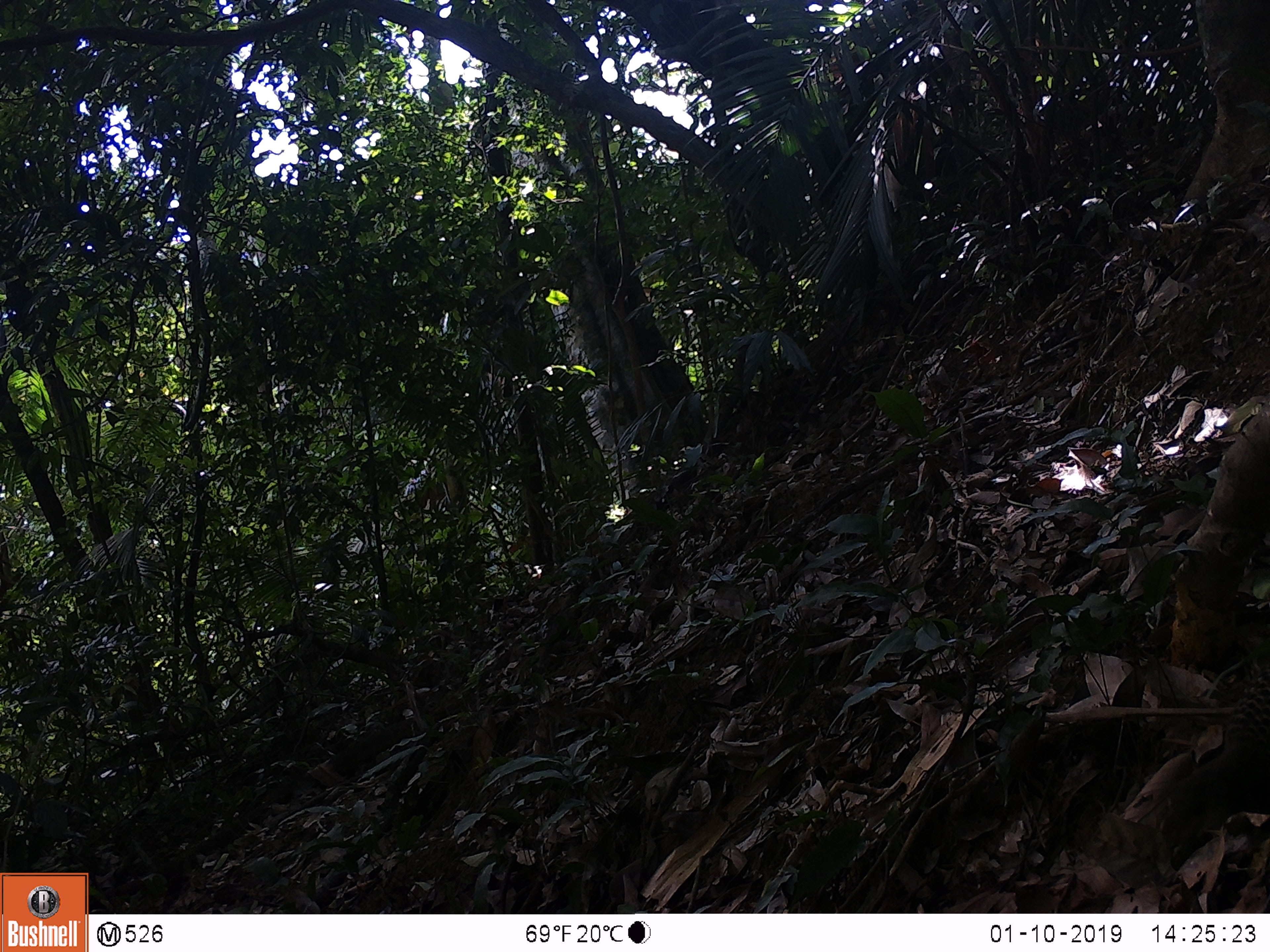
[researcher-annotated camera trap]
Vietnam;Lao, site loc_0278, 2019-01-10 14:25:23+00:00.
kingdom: Animalia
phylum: Chordata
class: Aves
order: Galliformes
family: Phasianidae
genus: Polyplectron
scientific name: Polyplectron bicalcaratum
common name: gray peacock-pheasant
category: grey peacock pheasant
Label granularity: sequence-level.